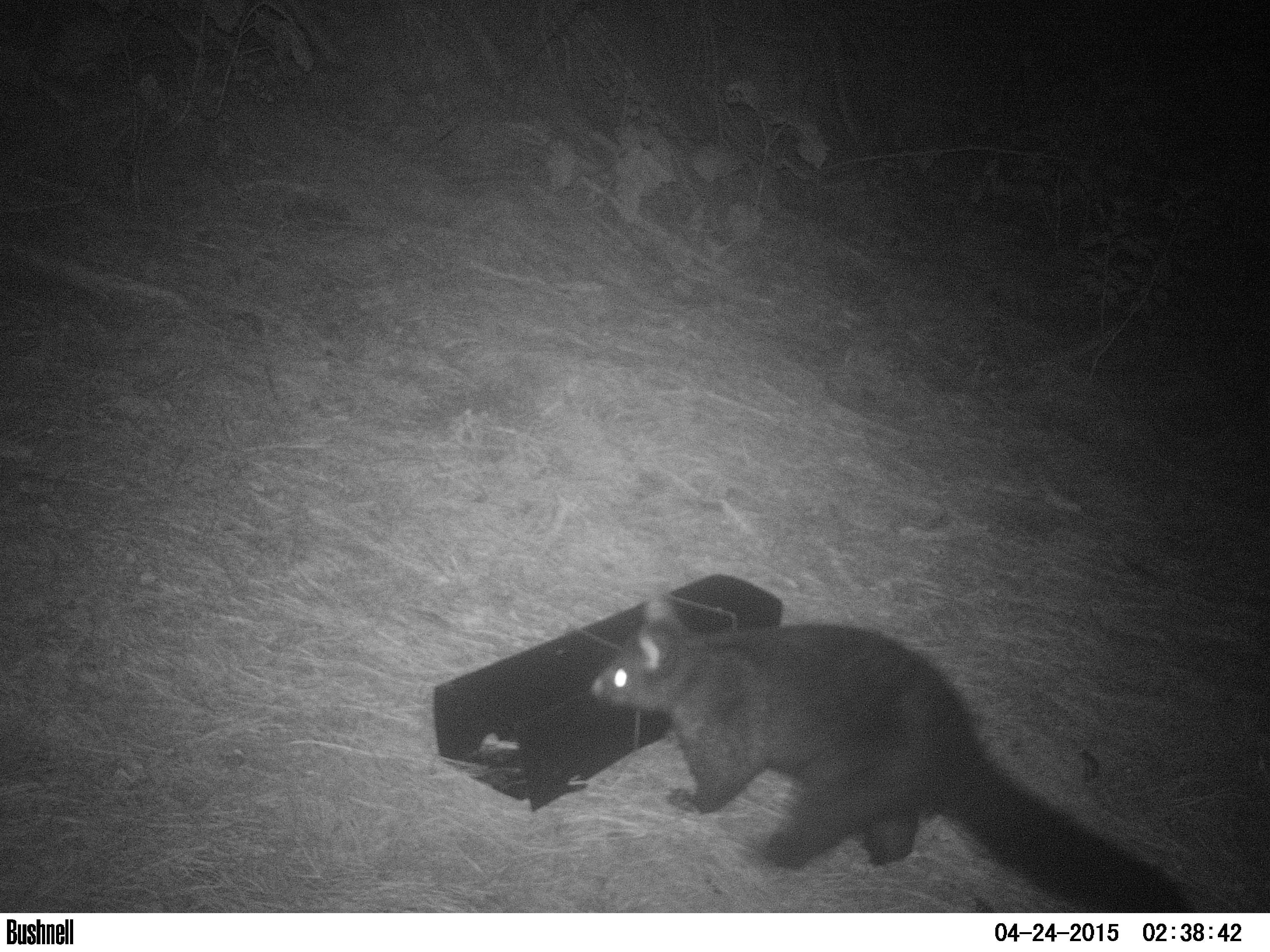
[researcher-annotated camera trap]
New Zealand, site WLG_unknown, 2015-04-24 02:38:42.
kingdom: Animalia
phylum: Chordata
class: Mammalia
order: Diprotodontia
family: Phalangeridae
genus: Trichosurus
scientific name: Trichosurus vulpecula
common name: common brushtail possum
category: possum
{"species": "possum (common brushtail possum) (Trichosurus vulpecula)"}